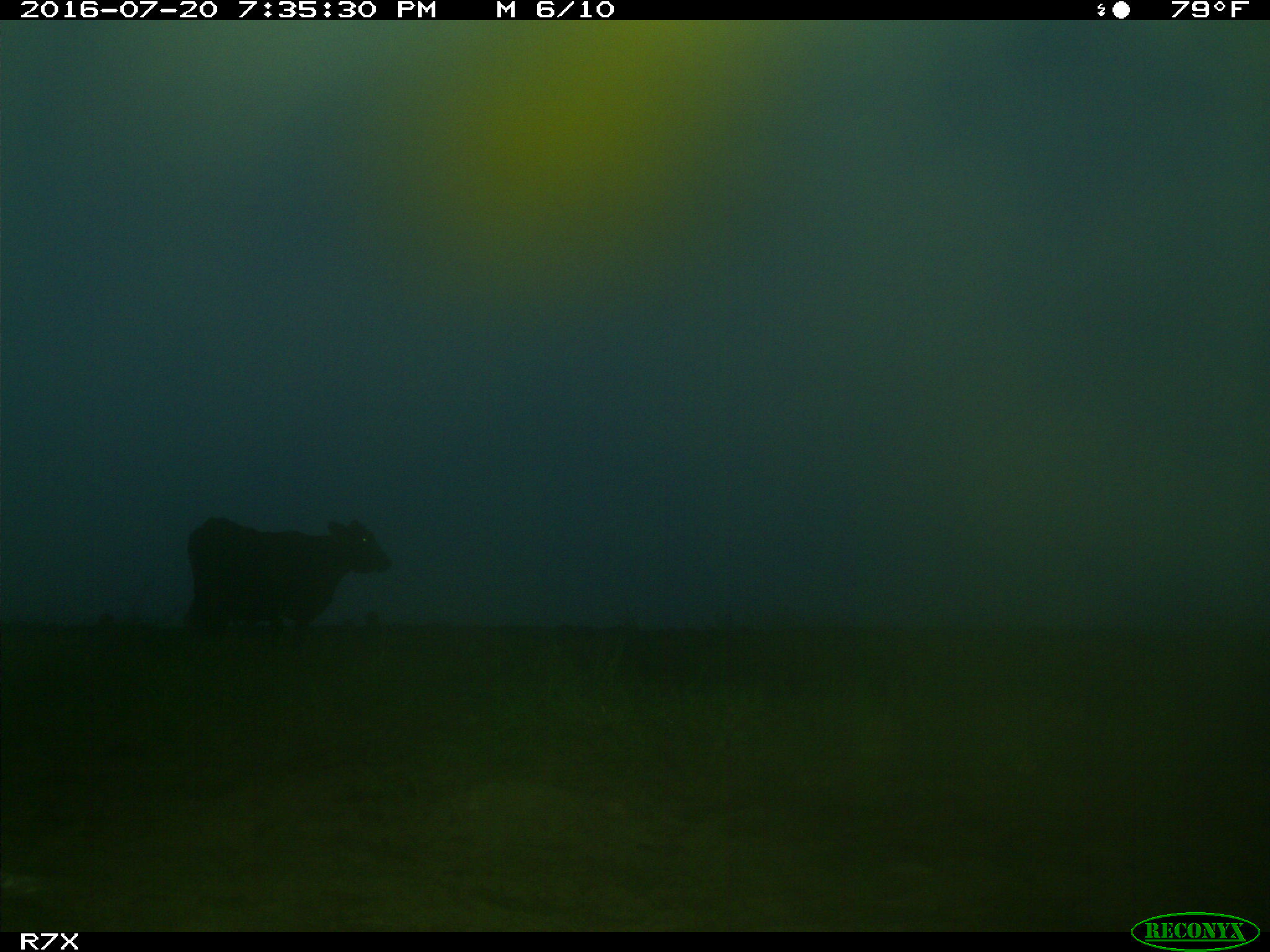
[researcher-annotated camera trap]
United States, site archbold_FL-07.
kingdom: Animalia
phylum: Chordata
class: Mammalia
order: Artiodactyla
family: Bovidae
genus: Bos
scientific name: Bos taurus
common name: domestic cow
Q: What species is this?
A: Bos taurus (domestic cow).